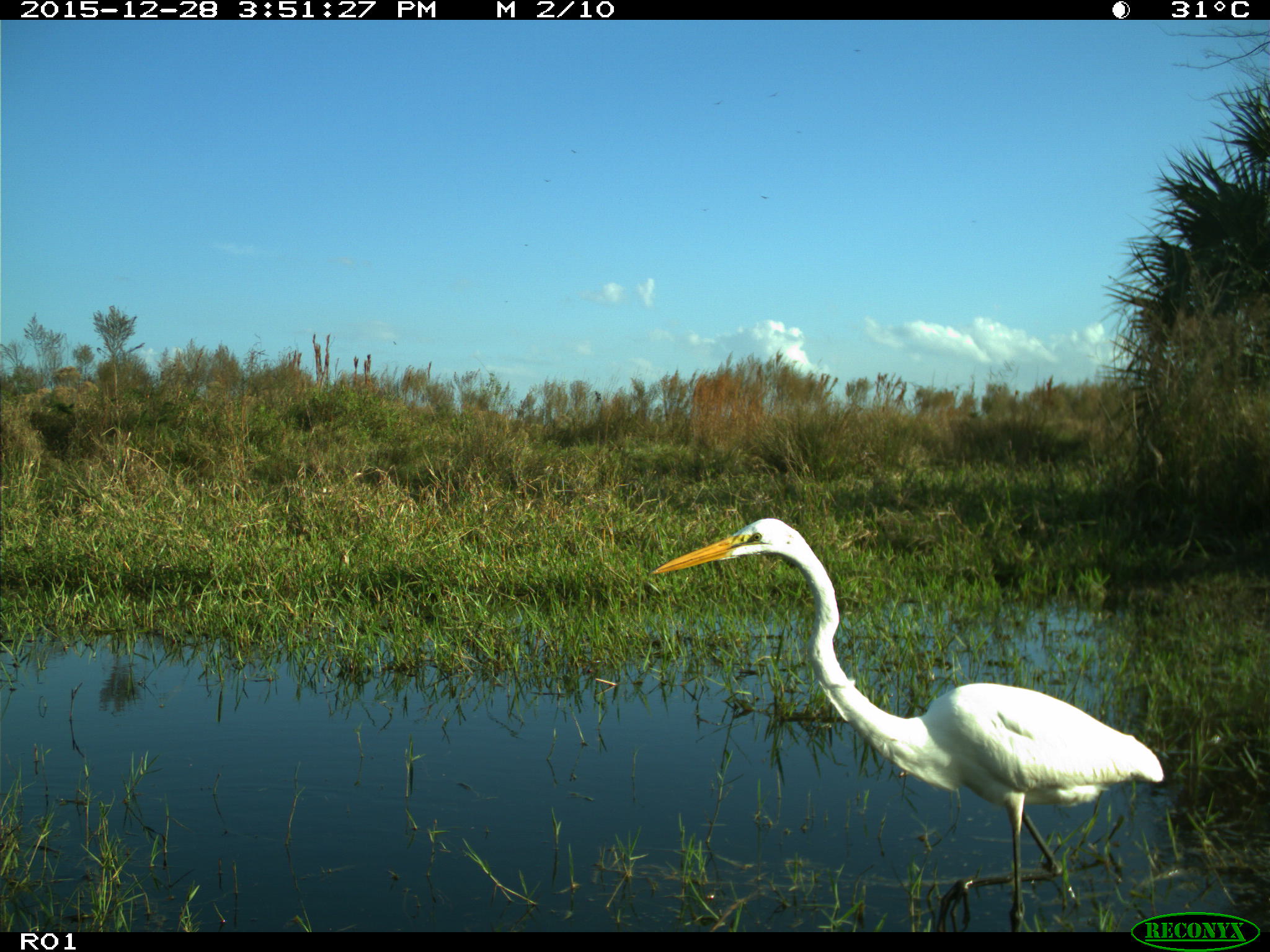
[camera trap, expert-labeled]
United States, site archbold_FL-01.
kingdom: Animalia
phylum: Chordata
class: Aves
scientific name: Aves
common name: birds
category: unidentified bird